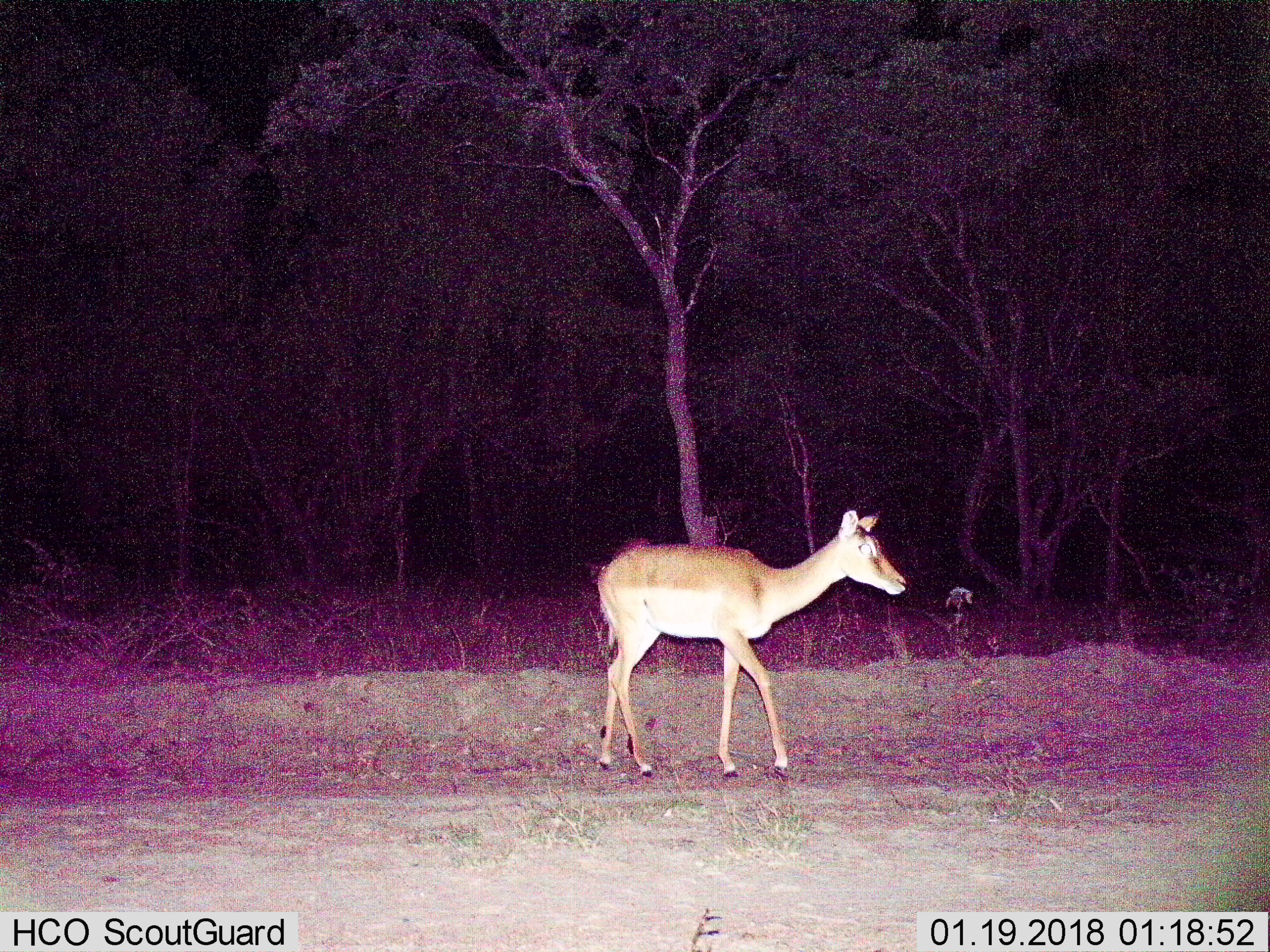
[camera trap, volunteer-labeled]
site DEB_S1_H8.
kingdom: Animalia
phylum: Chordata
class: Mammalia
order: Artiodactyla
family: Bovidae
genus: Aepyceros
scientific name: Aepyceros melampus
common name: impala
Impala (Aepyceros melampus), count 1. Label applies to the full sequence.